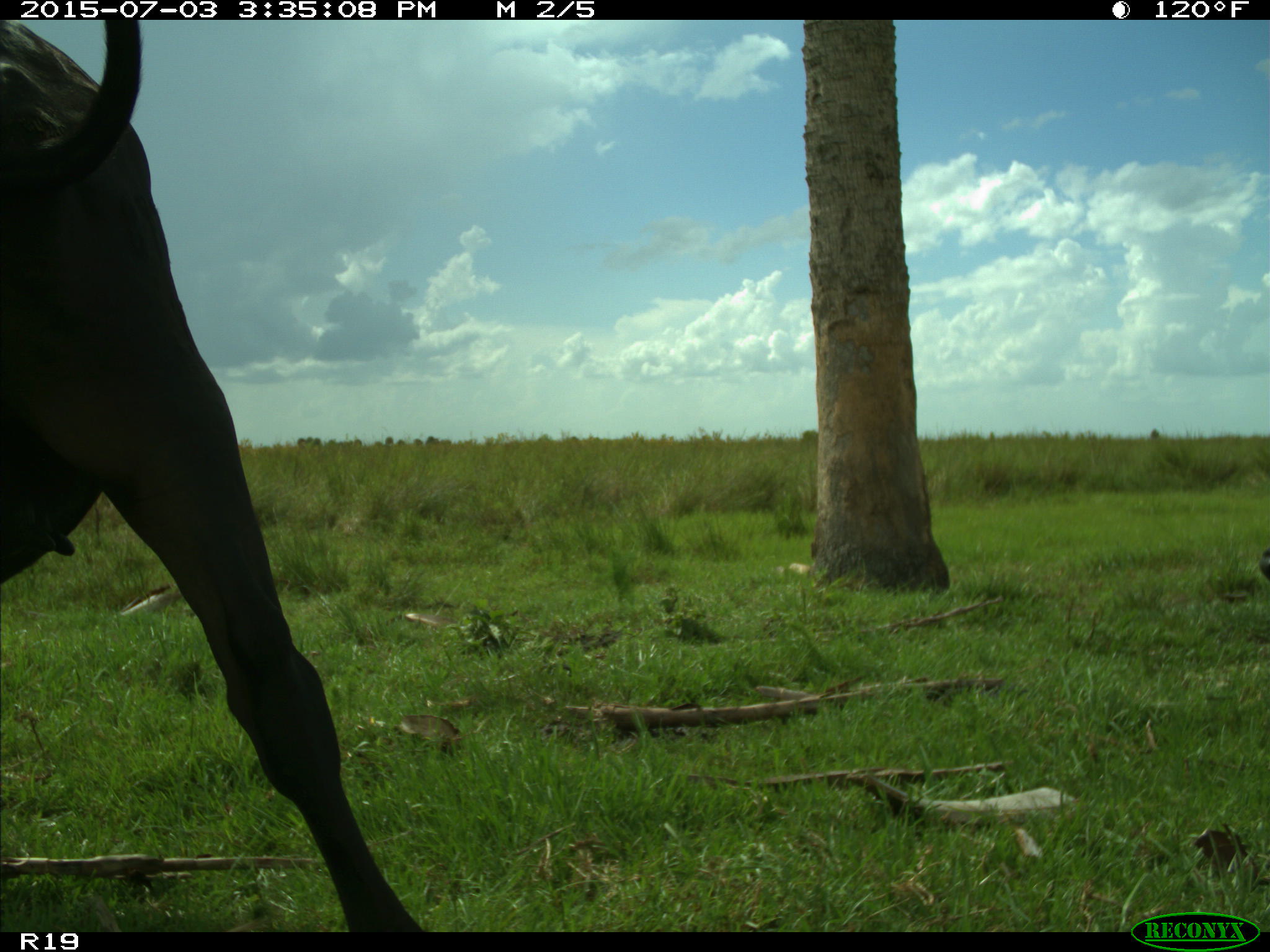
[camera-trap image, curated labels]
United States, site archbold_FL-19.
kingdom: Animalia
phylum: Chordata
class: Mammalia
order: Artiodactyla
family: Bovidae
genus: Bos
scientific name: Bos taurus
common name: domestic cow